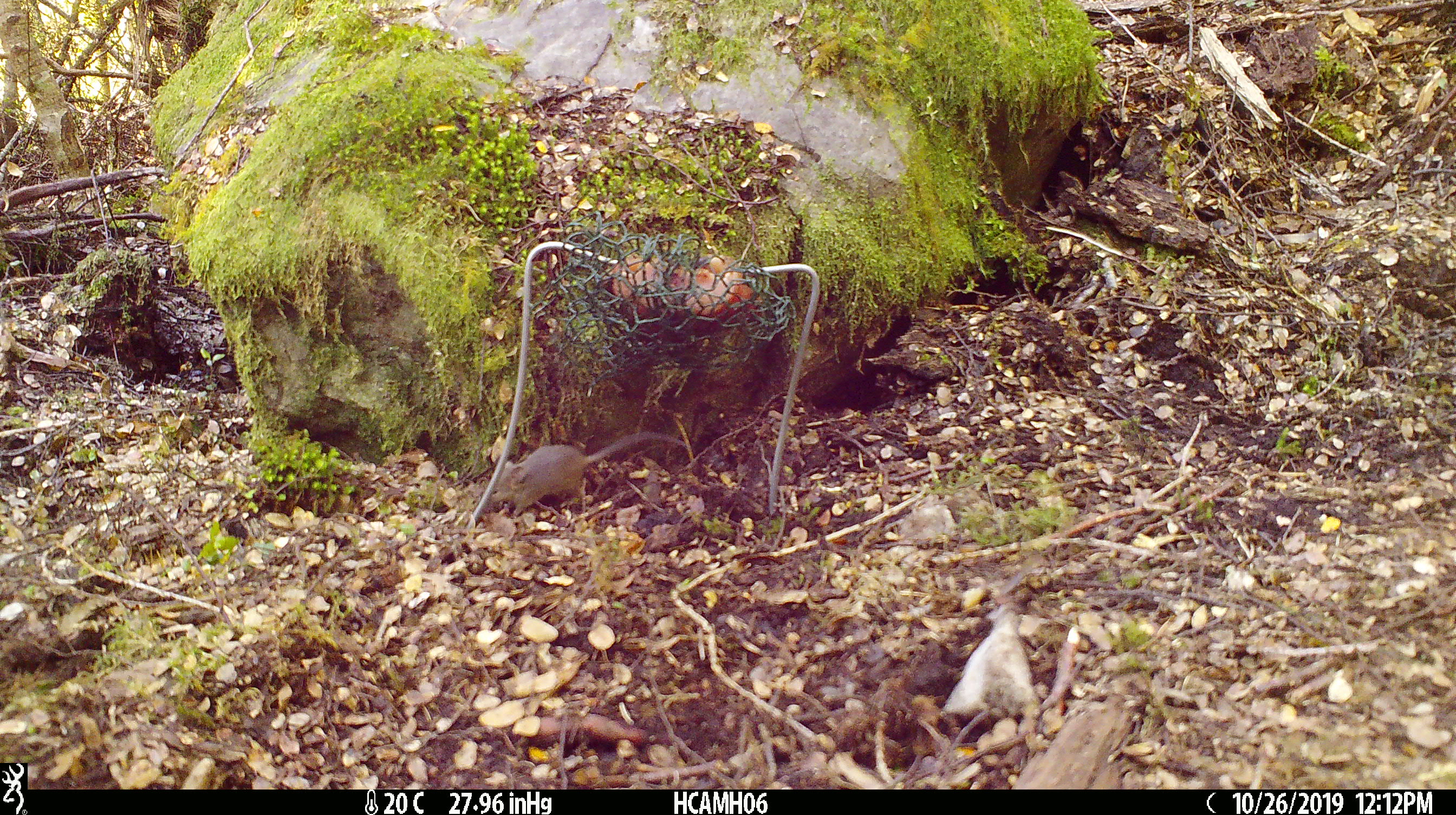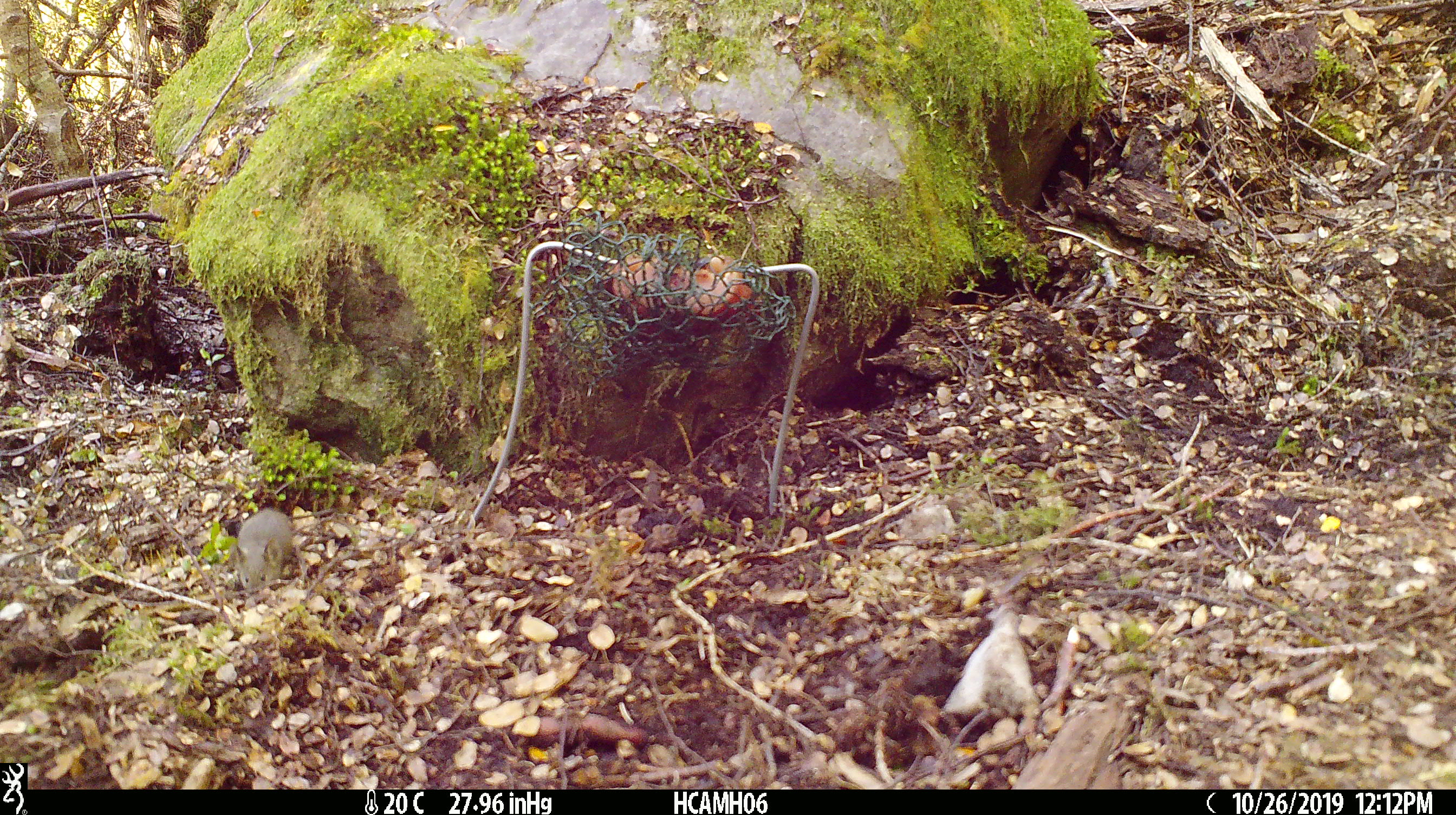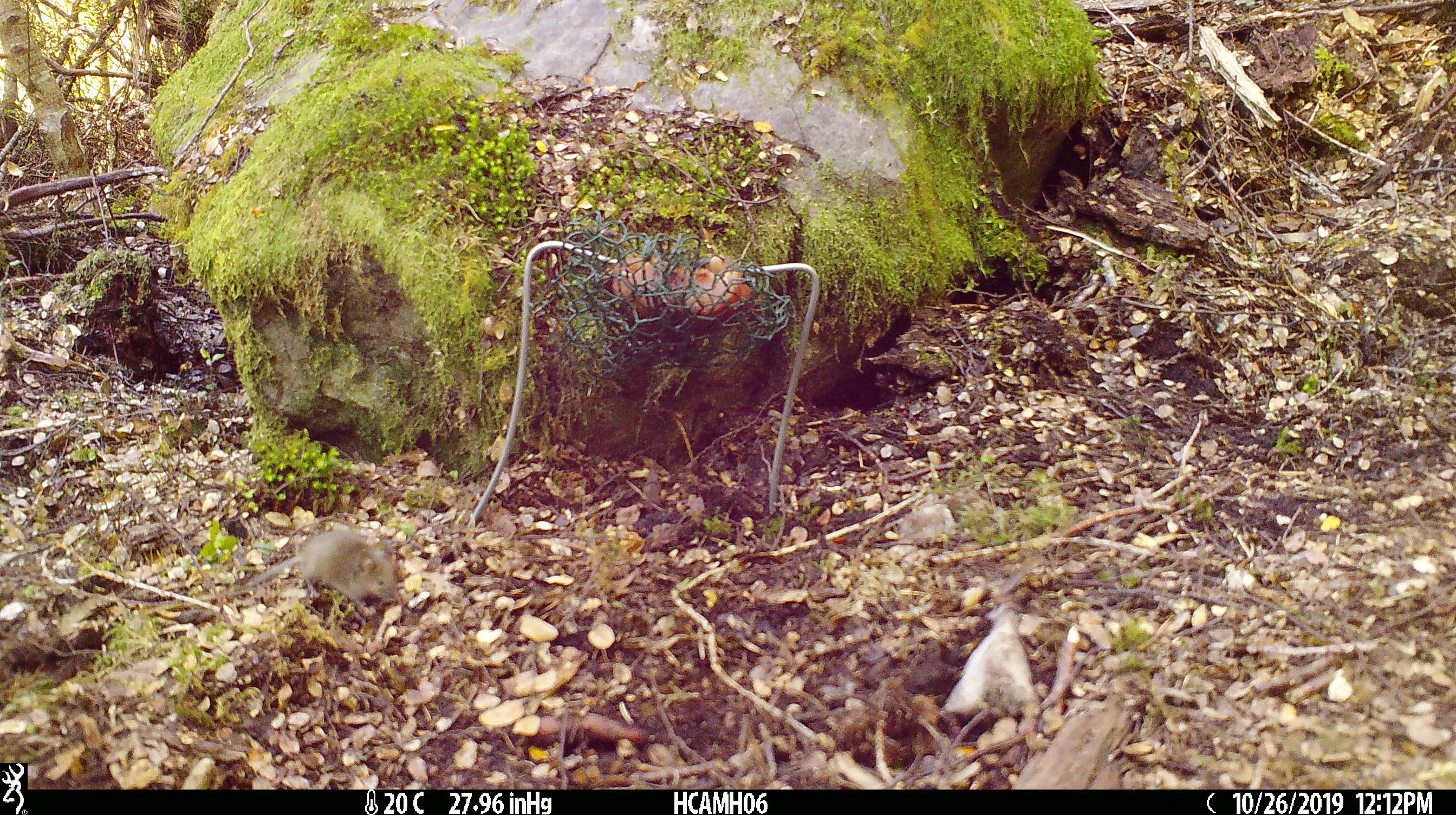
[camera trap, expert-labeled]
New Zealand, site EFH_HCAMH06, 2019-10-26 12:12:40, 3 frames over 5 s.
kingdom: Animalia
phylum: Chordata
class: Mammalia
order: Rodentia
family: Muridae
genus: Mus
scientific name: Mus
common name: mouse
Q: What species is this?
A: Mouse (Mus).